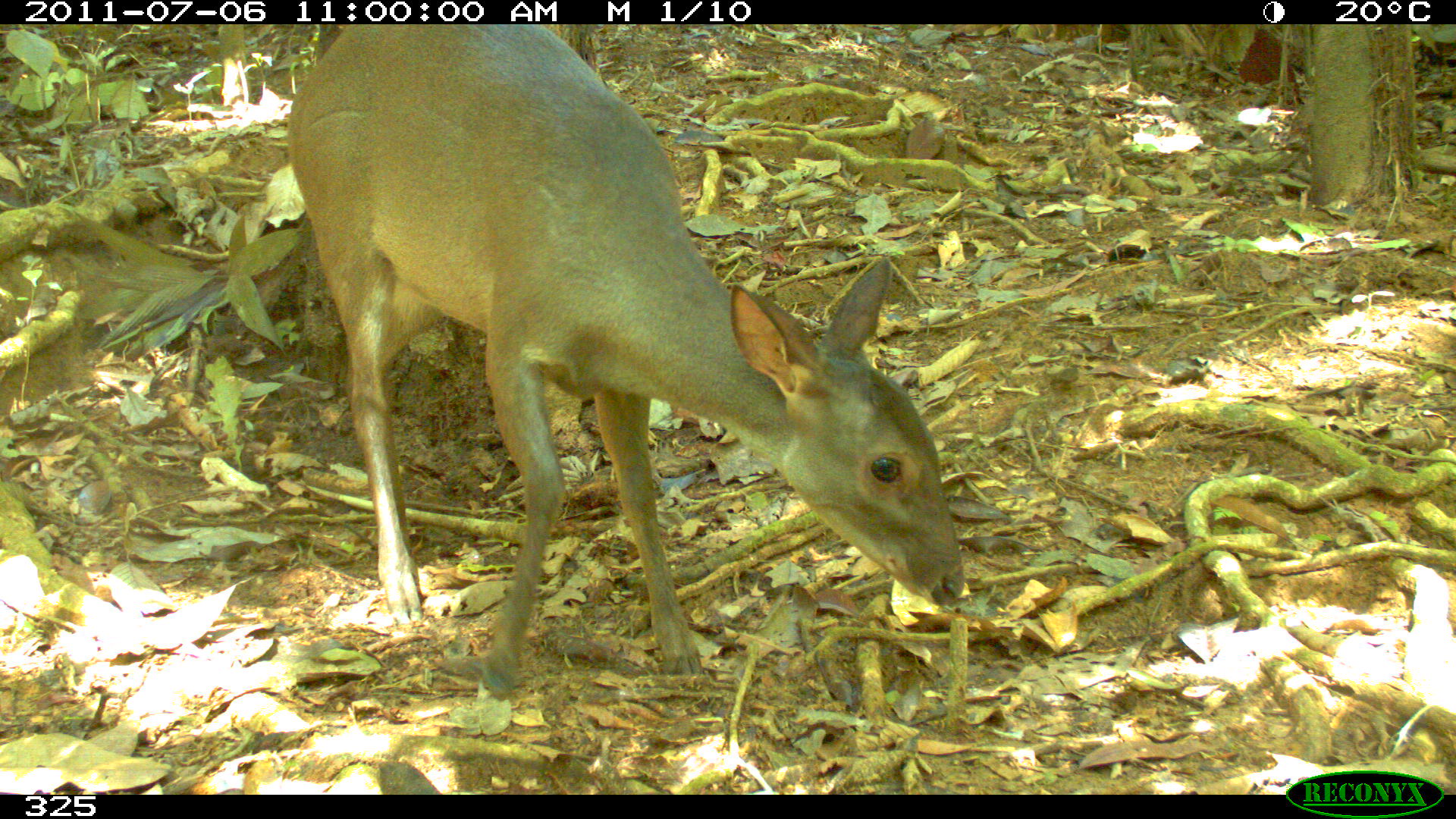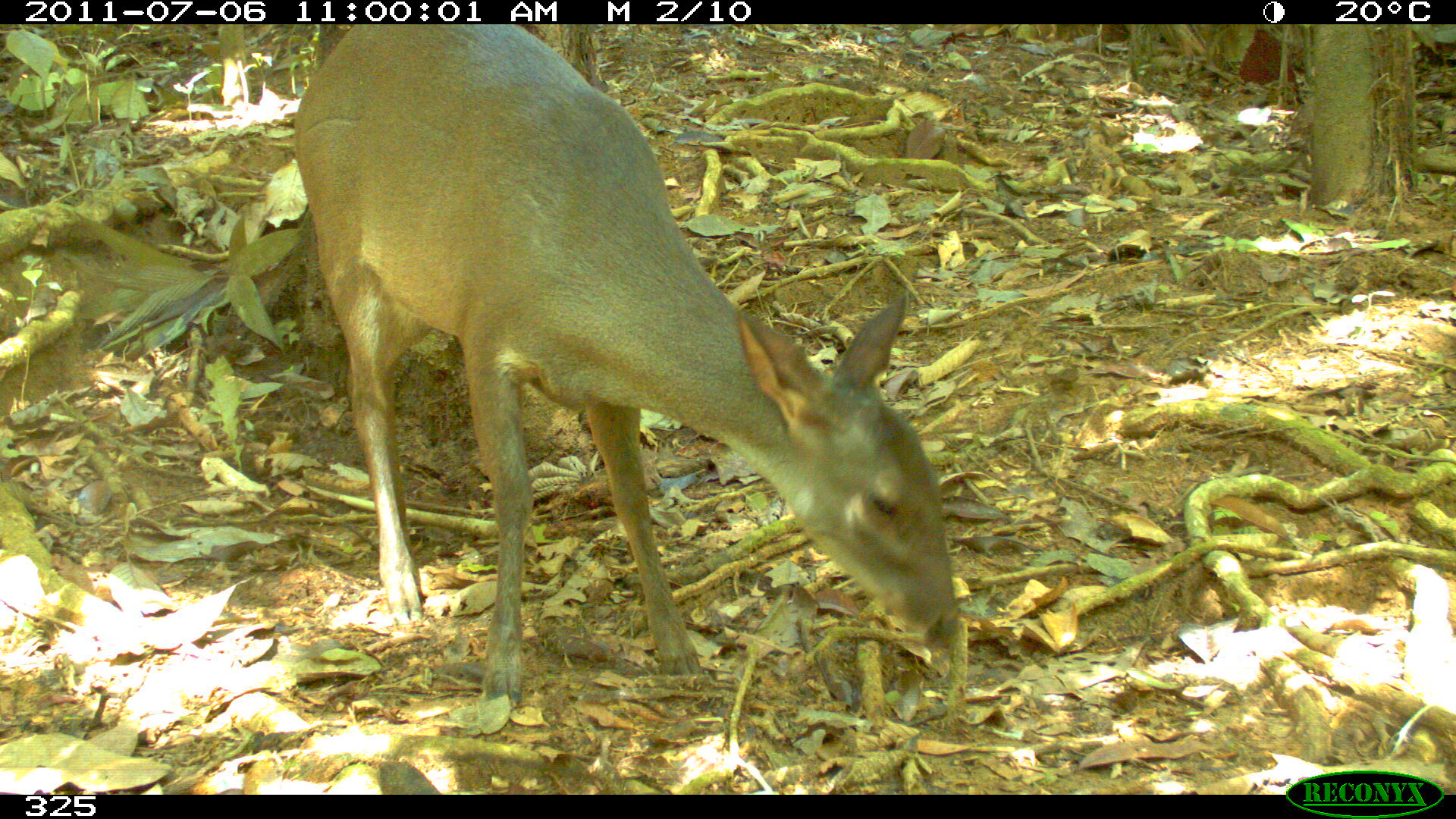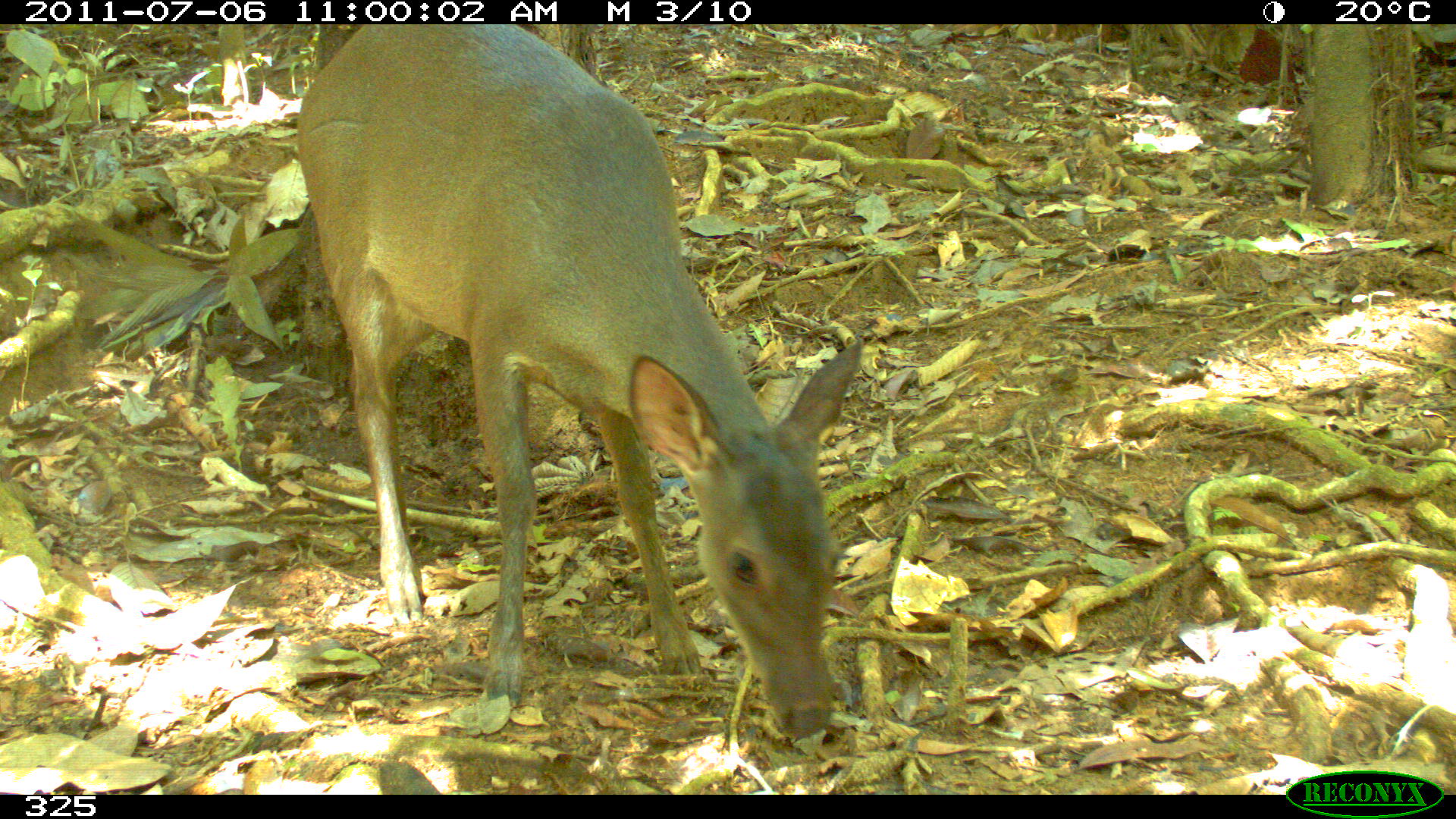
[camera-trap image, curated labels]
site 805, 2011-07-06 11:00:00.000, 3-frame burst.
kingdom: Animalia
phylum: Chordata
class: Mammalia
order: Artiodactyla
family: Cervidae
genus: Mazama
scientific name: Mazama gouazoubira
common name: gray brocket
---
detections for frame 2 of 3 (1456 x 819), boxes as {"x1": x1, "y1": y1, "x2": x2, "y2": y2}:
mazama gouazoubira: {"x1": 292, "y1": 25, "x2": 961, "y2": 710}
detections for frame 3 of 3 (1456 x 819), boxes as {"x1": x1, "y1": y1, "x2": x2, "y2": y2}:
mazama gouazoubira: {"x1": 291, "y1": 25, "x2": 866, "y2": 745}